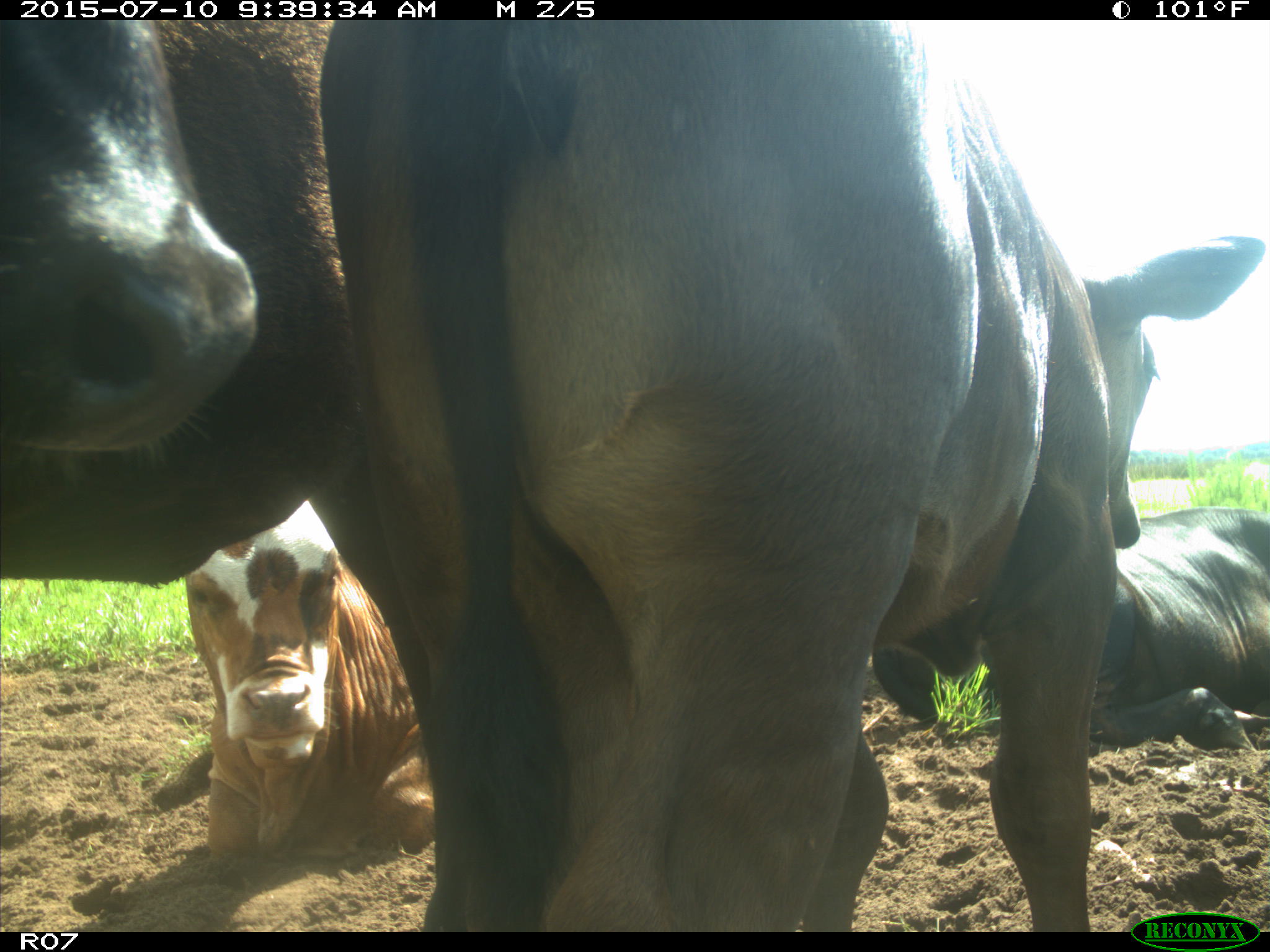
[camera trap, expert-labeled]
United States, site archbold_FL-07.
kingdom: Animalia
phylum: Chordata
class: Mammalia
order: Artiodactyla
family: Bovidae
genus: Bos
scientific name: Bos taurus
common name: domestic cow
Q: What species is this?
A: Bos taurus (domestic cow).